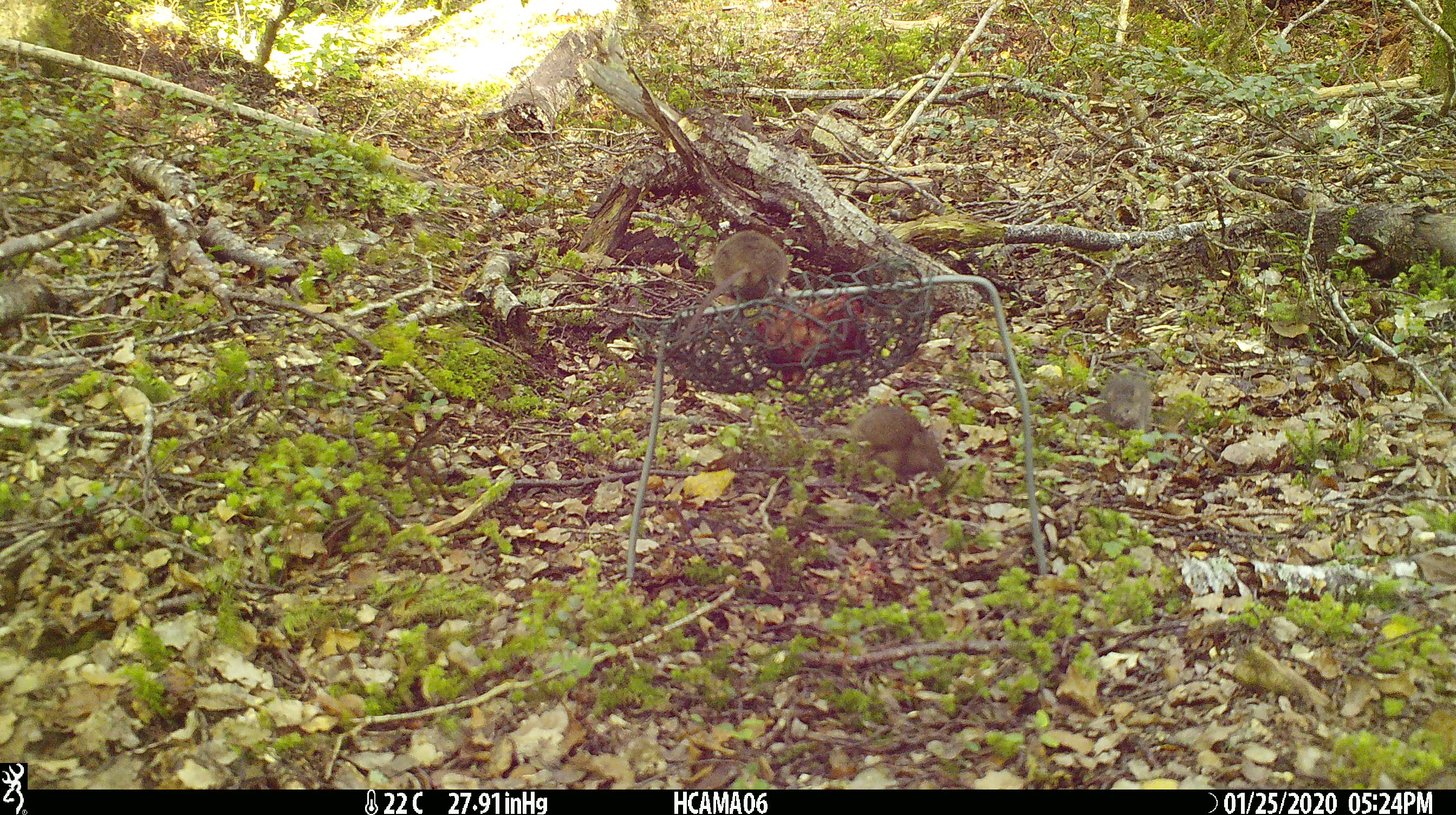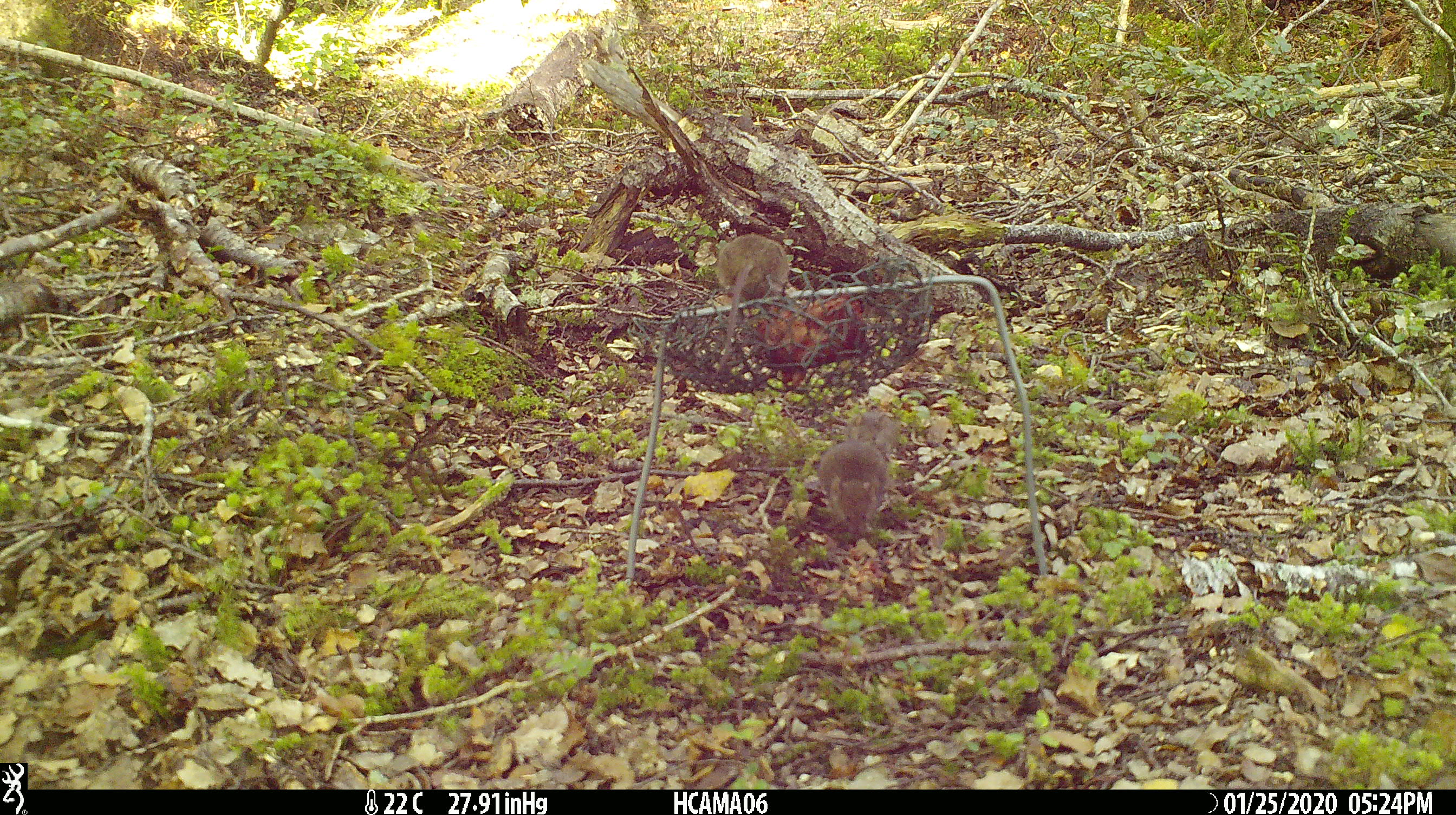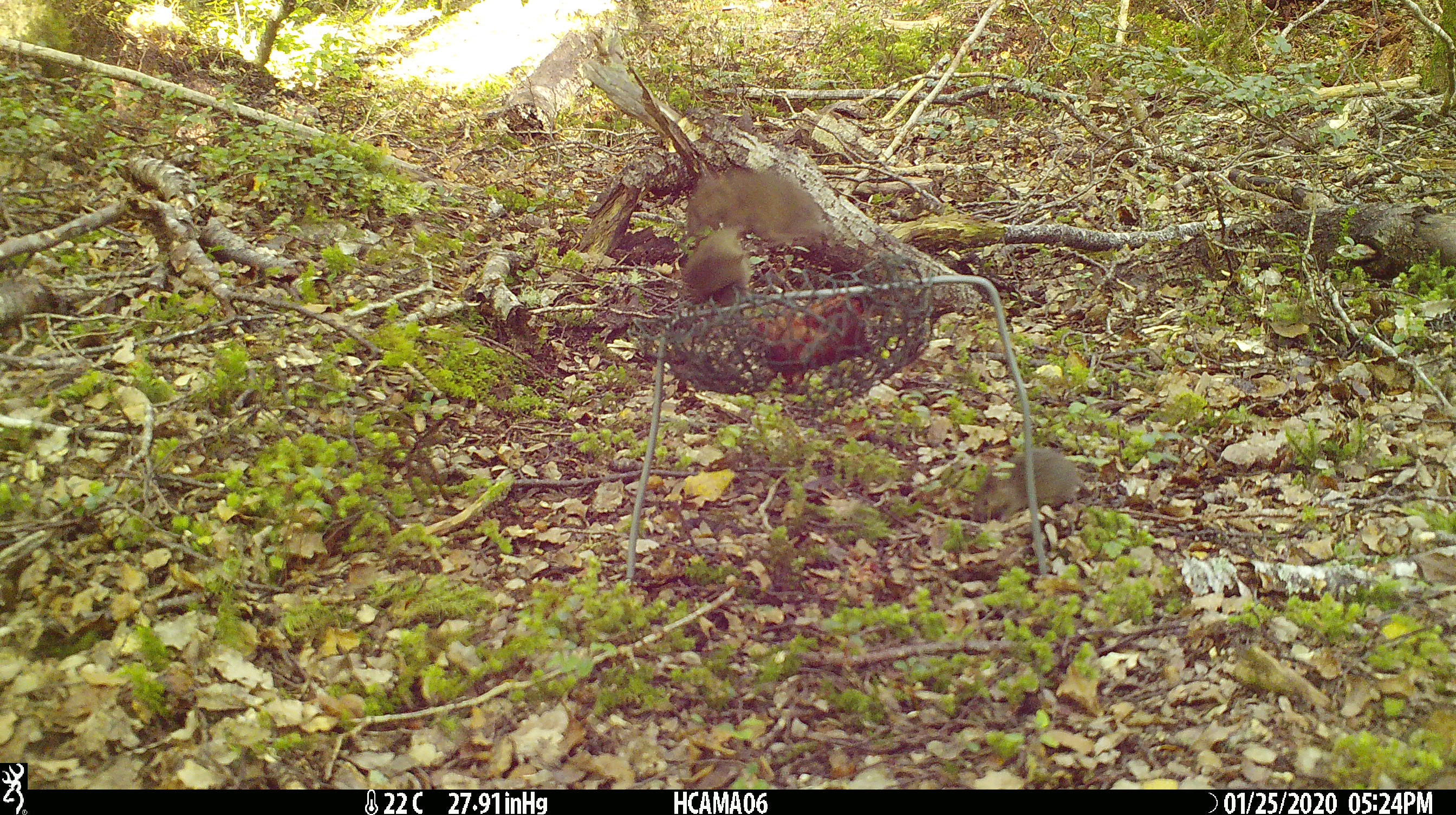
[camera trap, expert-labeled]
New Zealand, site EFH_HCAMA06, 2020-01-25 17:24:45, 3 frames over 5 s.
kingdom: Animalia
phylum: Chordata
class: Mammalia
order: Rodentia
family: Muridae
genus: Mus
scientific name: Mus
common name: mouse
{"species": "mouse (Mus)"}